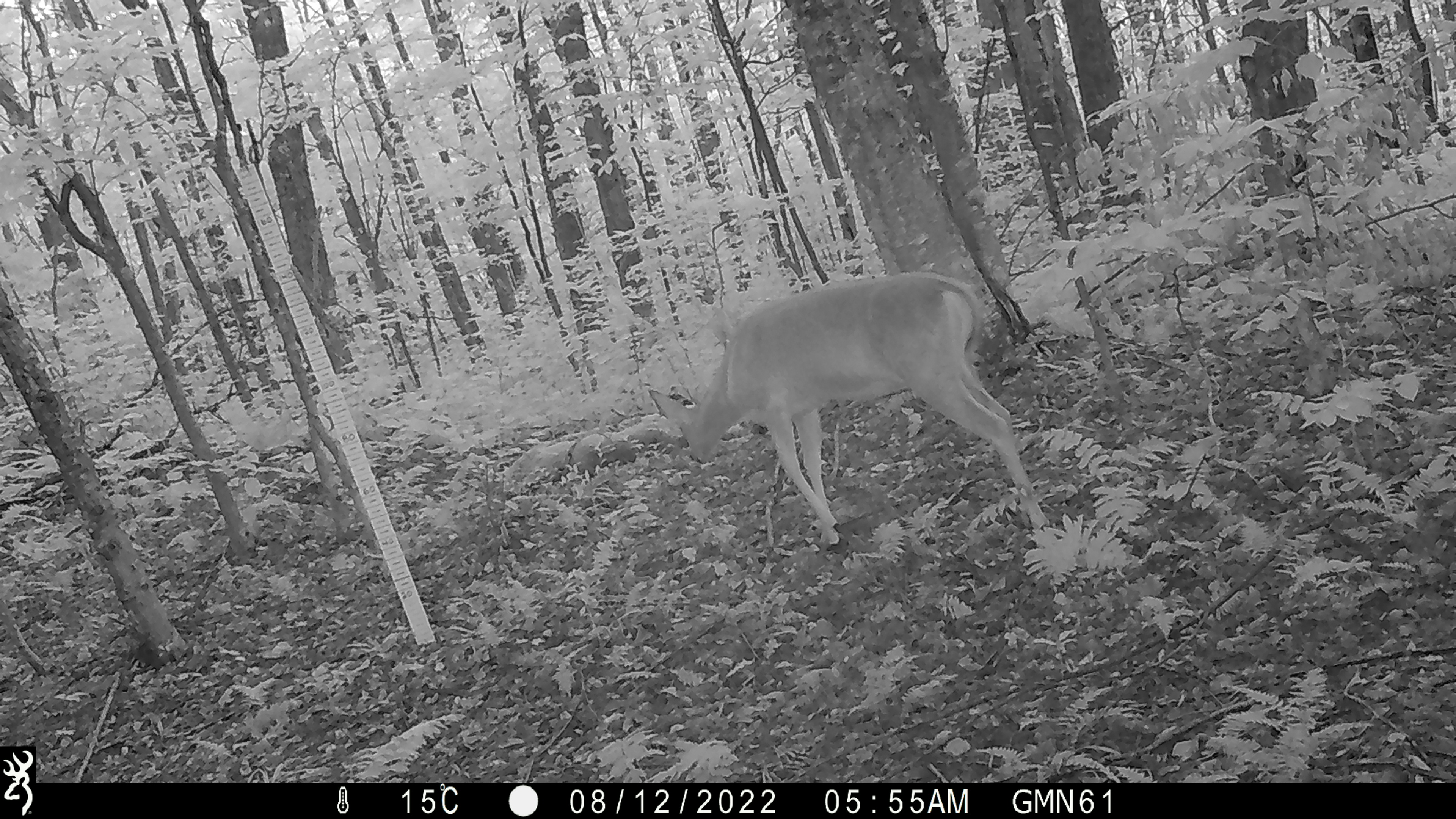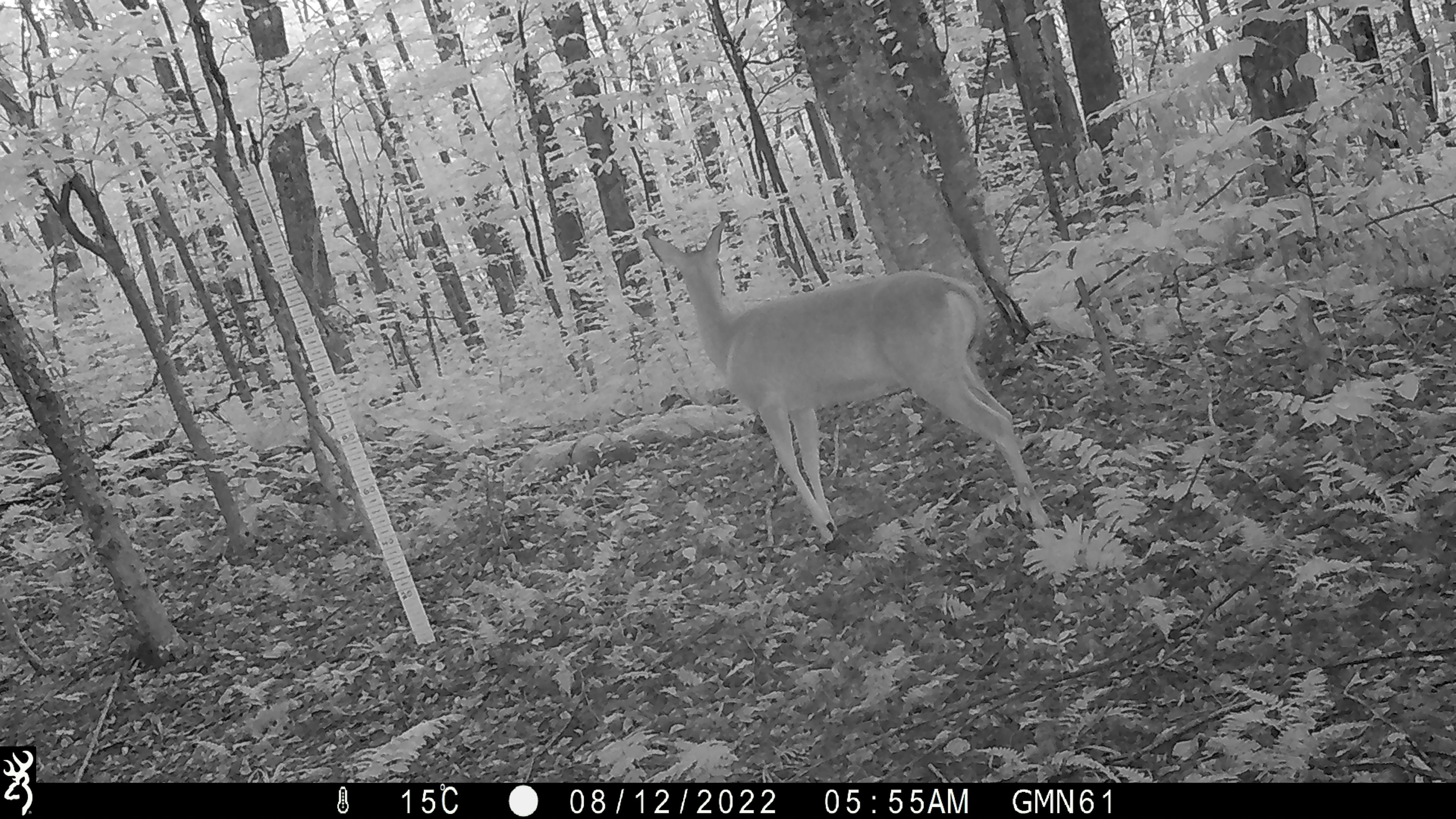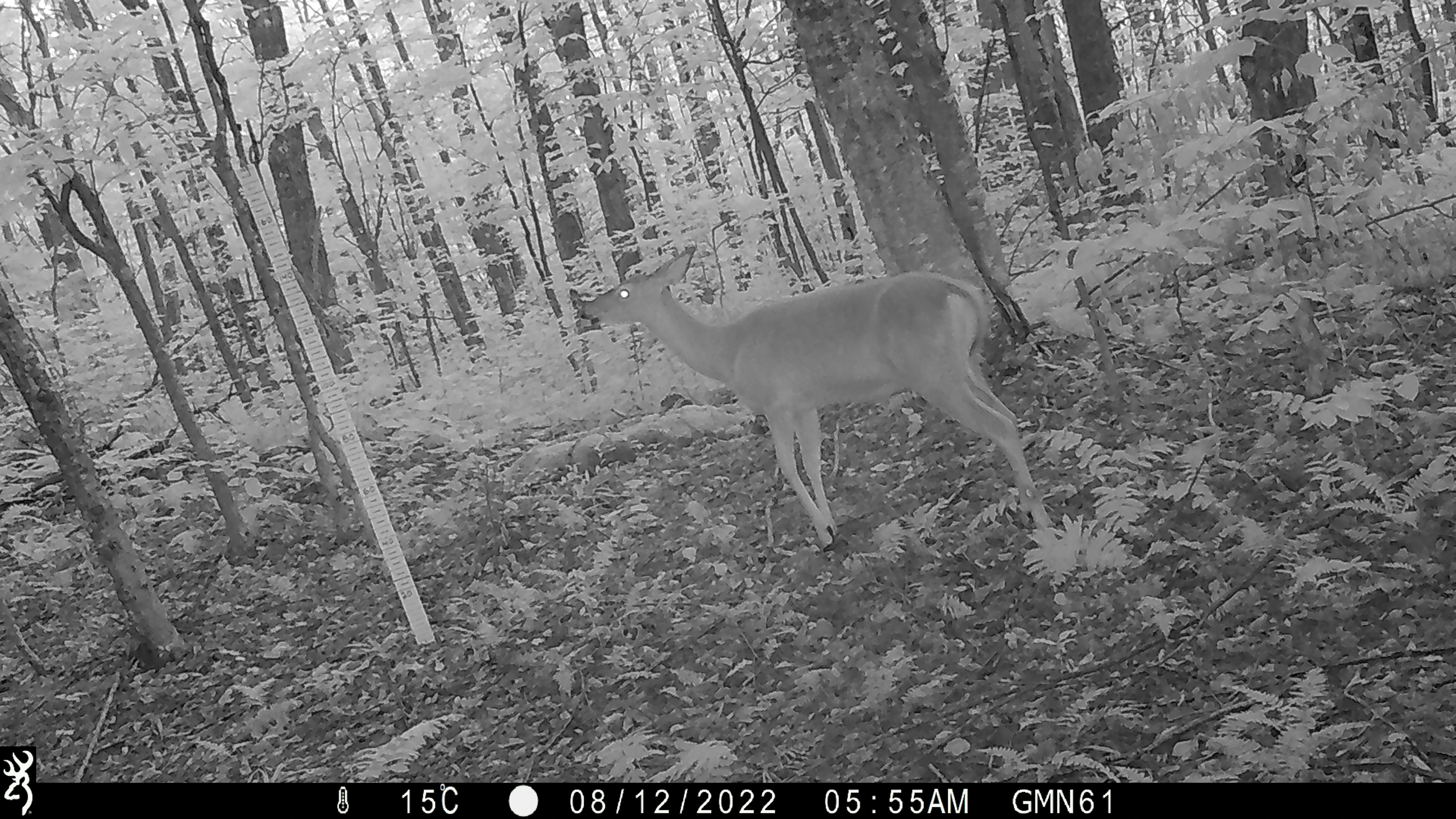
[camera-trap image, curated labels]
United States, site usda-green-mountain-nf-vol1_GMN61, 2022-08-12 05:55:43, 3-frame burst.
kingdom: Animalia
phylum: Chordata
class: Mammalia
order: Artiodactyla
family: Cervidae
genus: Odocoileus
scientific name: Odocoileus virginianus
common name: white-tailed deer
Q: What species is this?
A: White-tailed deer (Odocoileus virginianus).